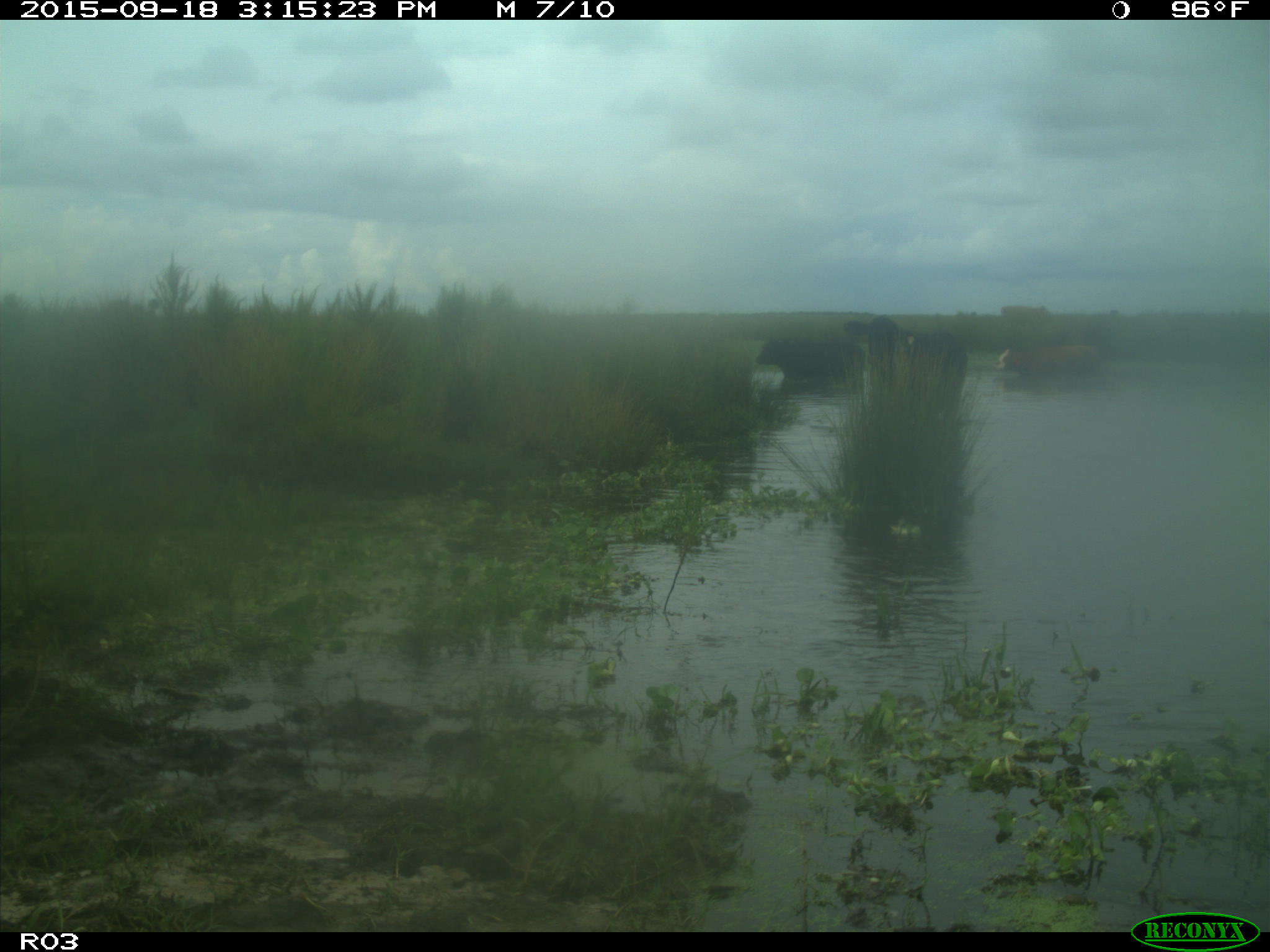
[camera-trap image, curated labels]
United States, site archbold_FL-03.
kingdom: Animalia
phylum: Chordata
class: Mammalia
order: Artiodactyla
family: Bovidae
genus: Bos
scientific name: Bos taurus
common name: domestic cow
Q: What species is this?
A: Bos taurus (domestic cow).